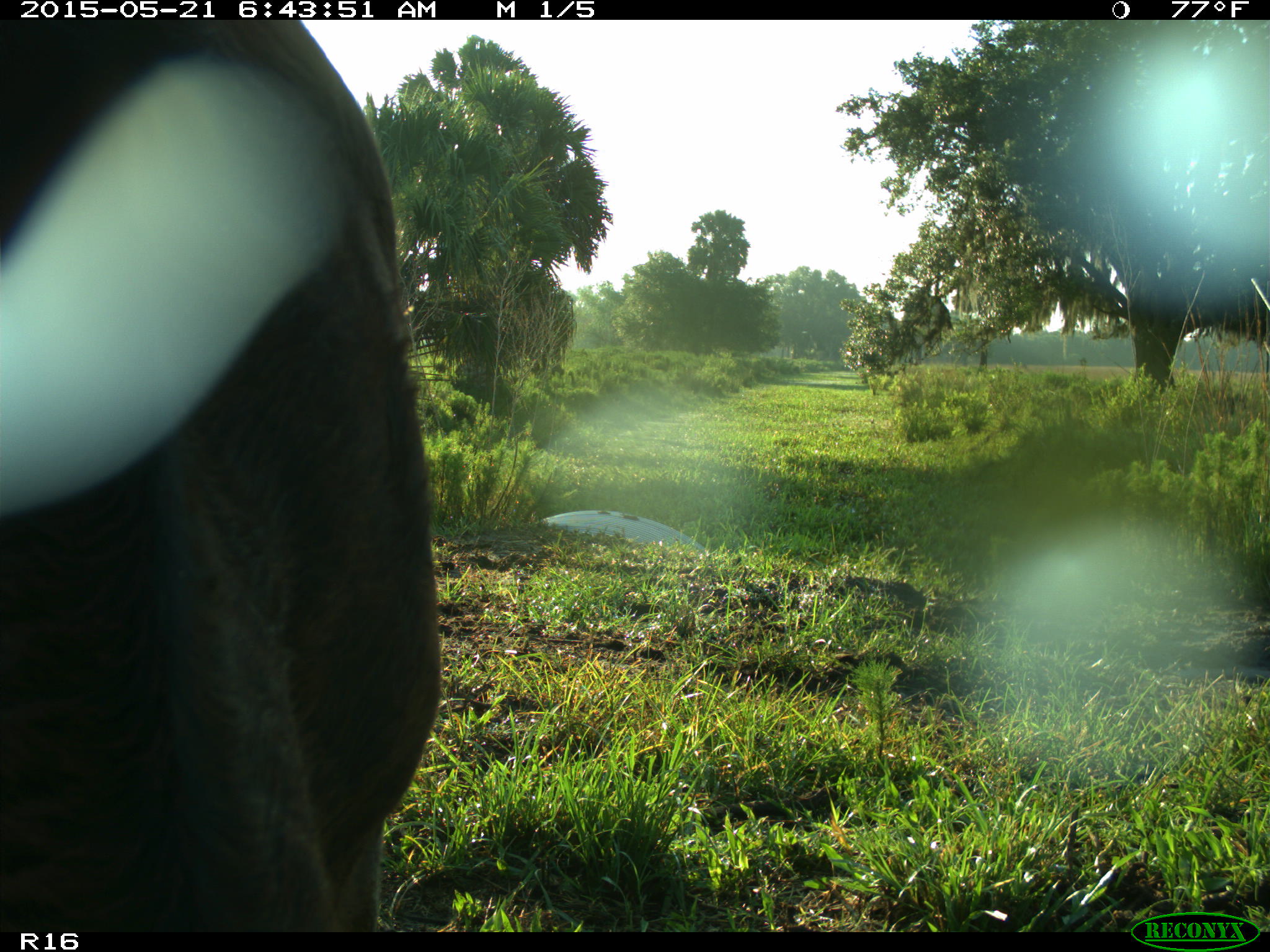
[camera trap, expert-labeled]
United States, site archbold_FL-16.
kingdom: Animalia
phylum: Chordata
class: Mammalia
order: Artiodactyla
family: Bovidae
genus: Bos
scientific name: Bos taurus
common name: domestic cow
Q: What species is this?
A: Bos taurus (domestic cow).